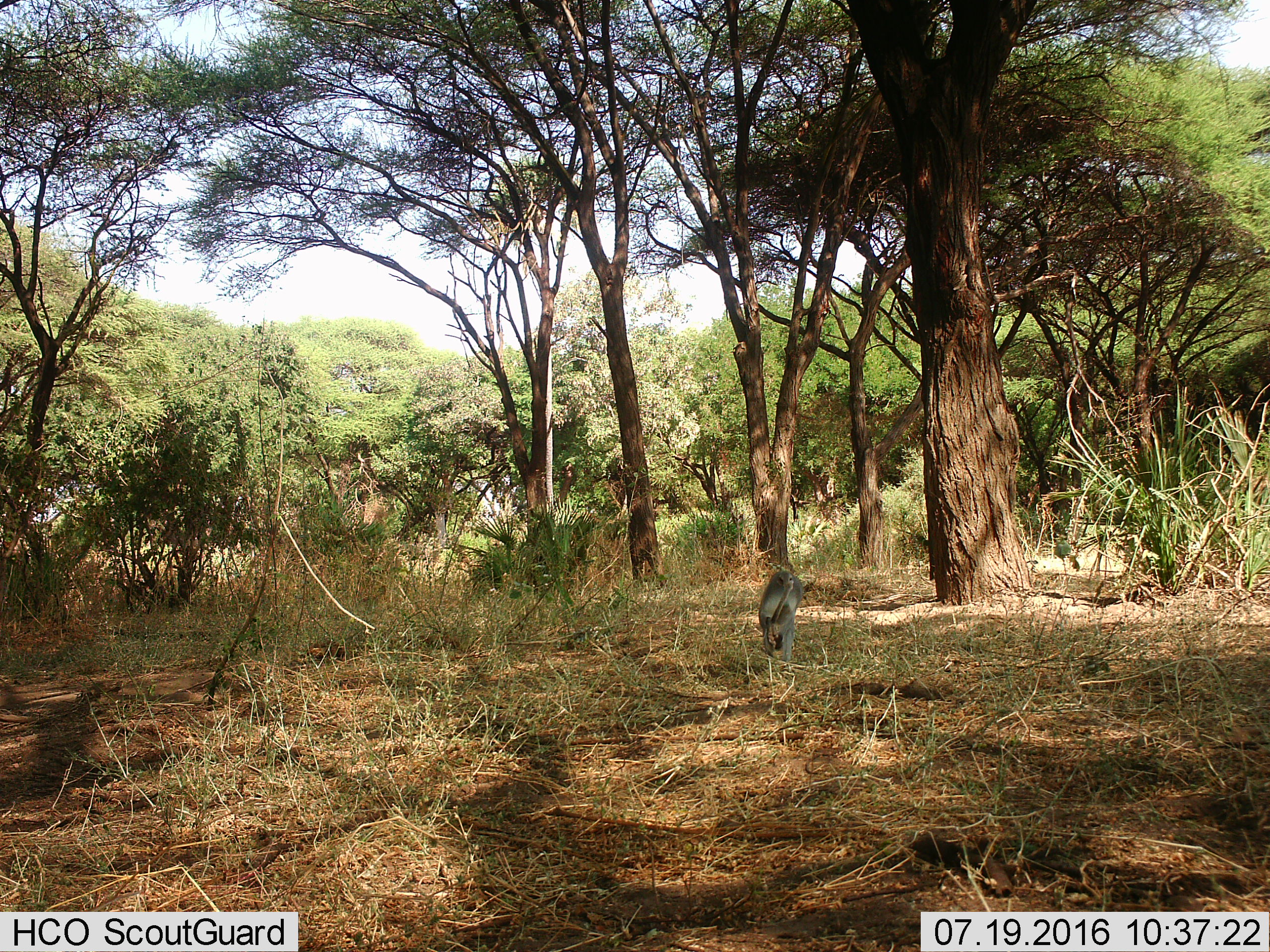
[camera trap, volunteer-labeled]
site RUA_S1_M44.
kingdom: Animalia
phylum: Chordata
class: Mammalia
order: Primates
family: Cercopithecidae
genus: Chlorocebus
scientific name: Chlorocebus pygerythrus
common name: vervet monkey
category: monkeyvervet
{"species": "monkeyvervet (vervet monkey) (Chlorocebus pygerythrus)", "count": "1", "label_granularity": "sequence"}